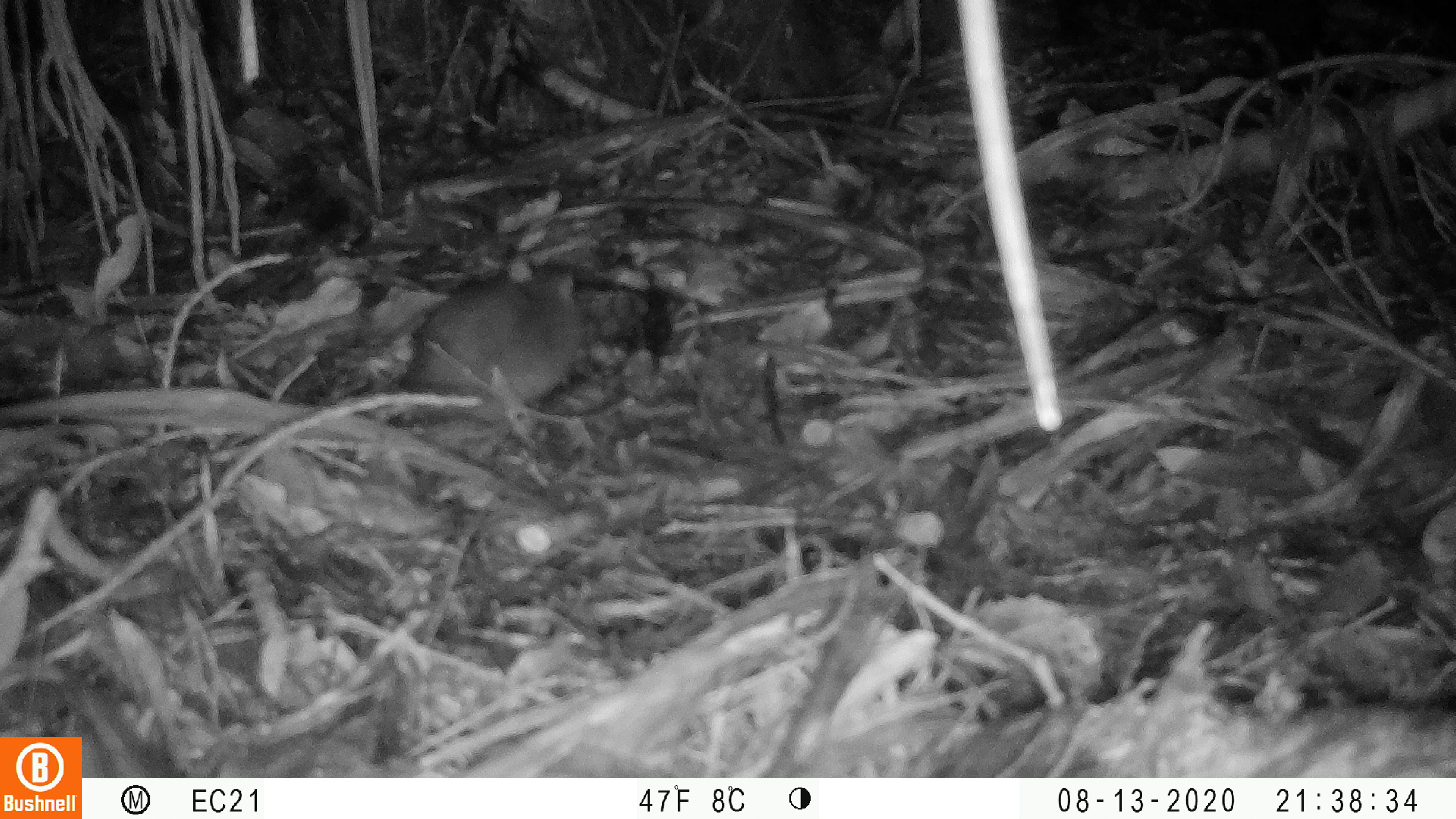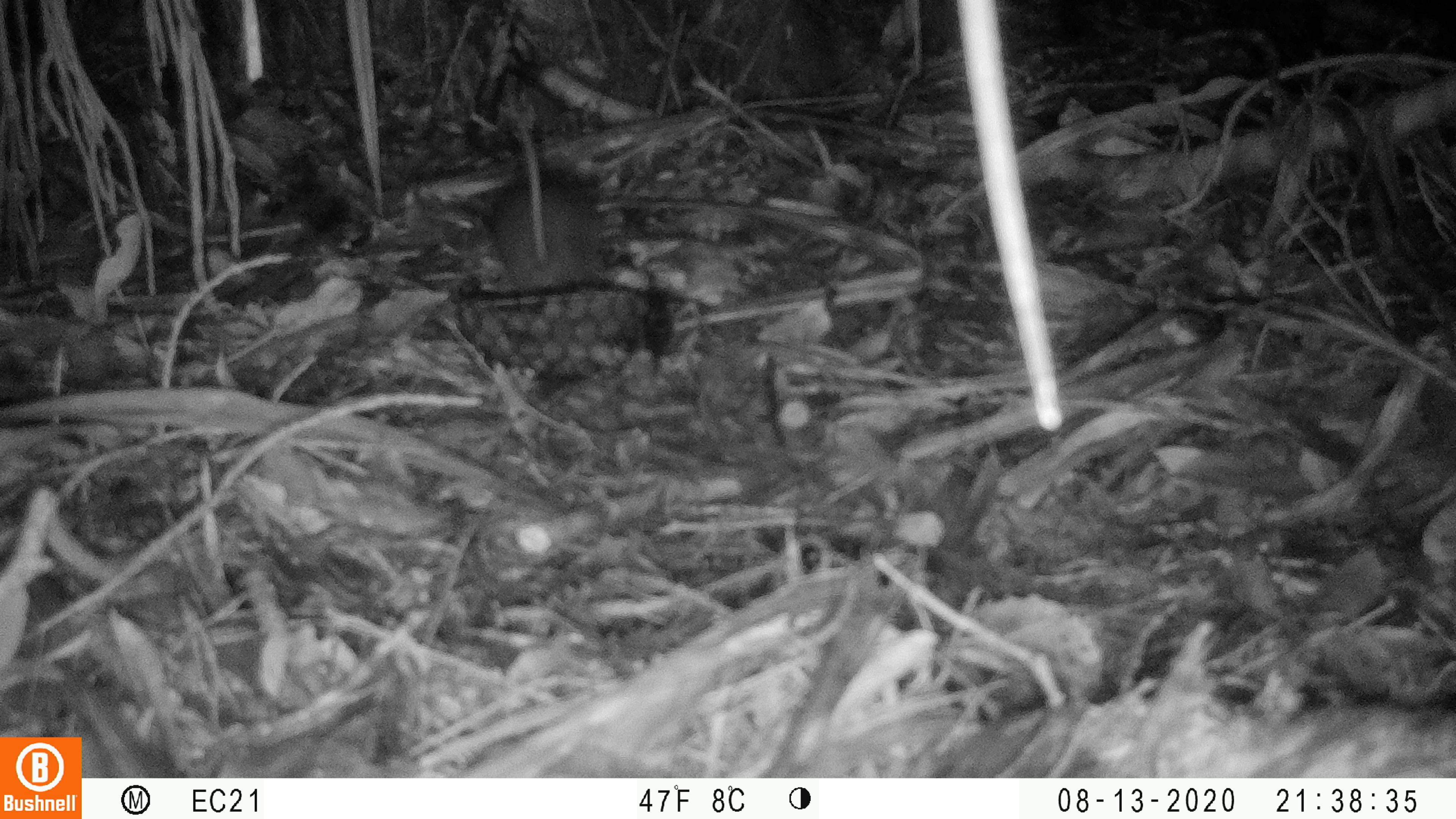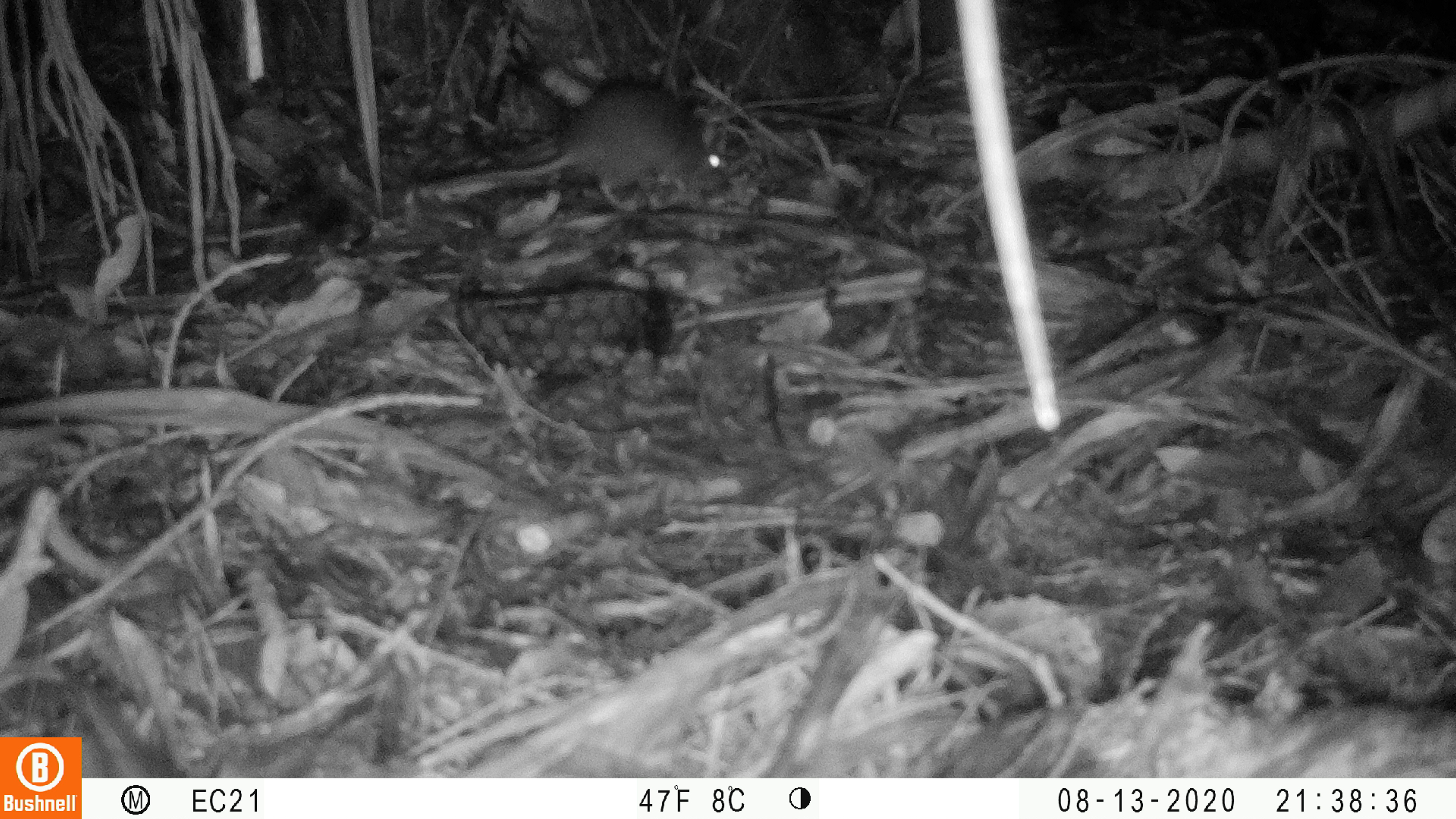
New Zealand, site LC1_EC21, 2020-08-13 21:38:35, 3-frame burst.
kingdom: Animalia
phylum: Chordata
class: Mammalia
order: Rodentia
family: Muridae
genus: Rattus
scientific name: Rattus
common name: rat